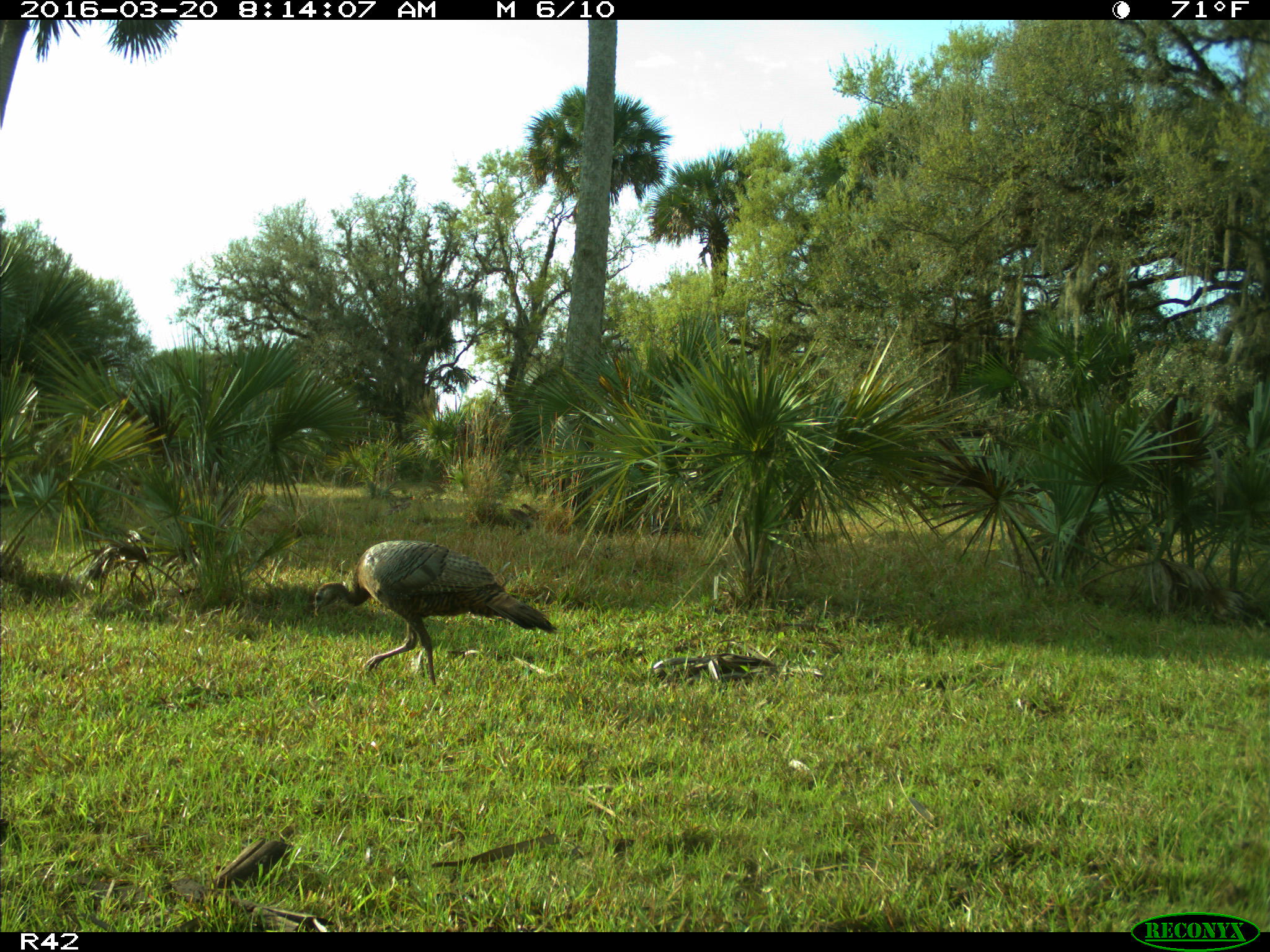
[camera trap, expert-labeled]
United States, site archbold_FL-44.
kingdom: Animalia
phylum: Chordata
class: Aves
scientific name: Aves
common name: birds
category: unidentified bird